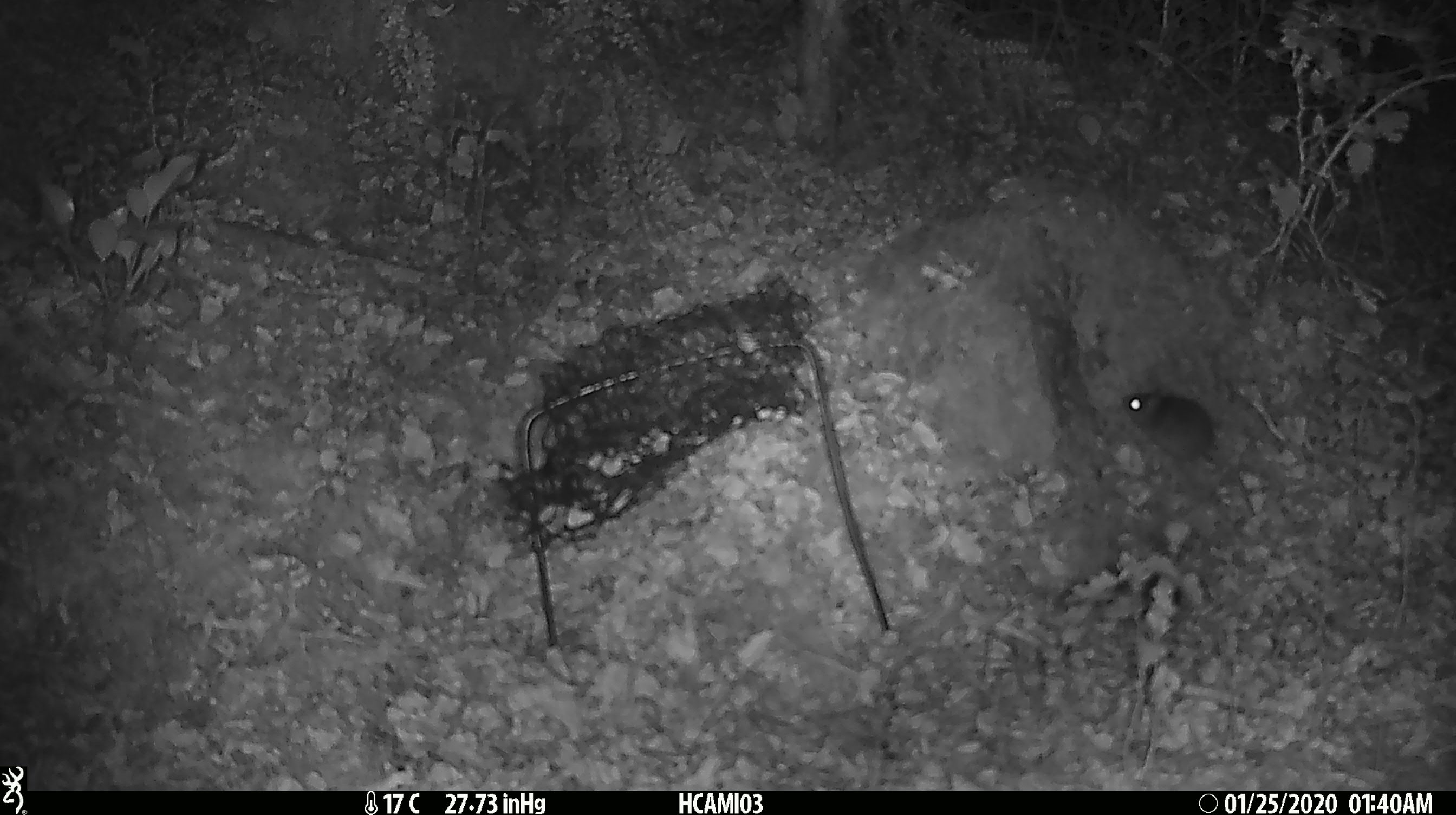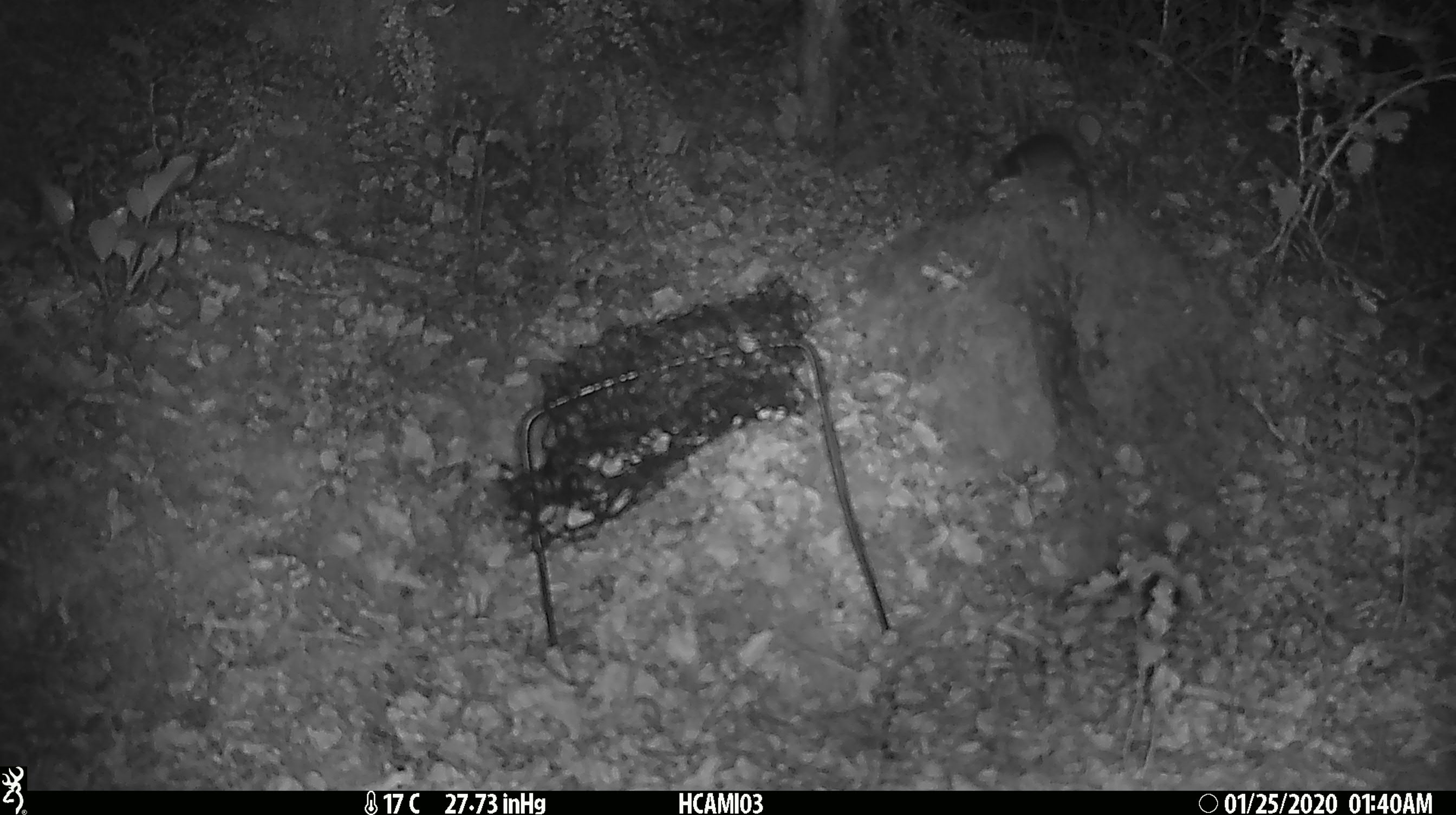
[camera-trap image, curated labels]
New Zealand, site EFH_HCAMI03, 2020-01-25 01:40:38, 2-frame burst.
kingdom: Animalia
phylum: Chordata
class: Mammalia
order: Rodentia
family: Muridae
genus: Mus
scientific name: Mus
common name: mouse